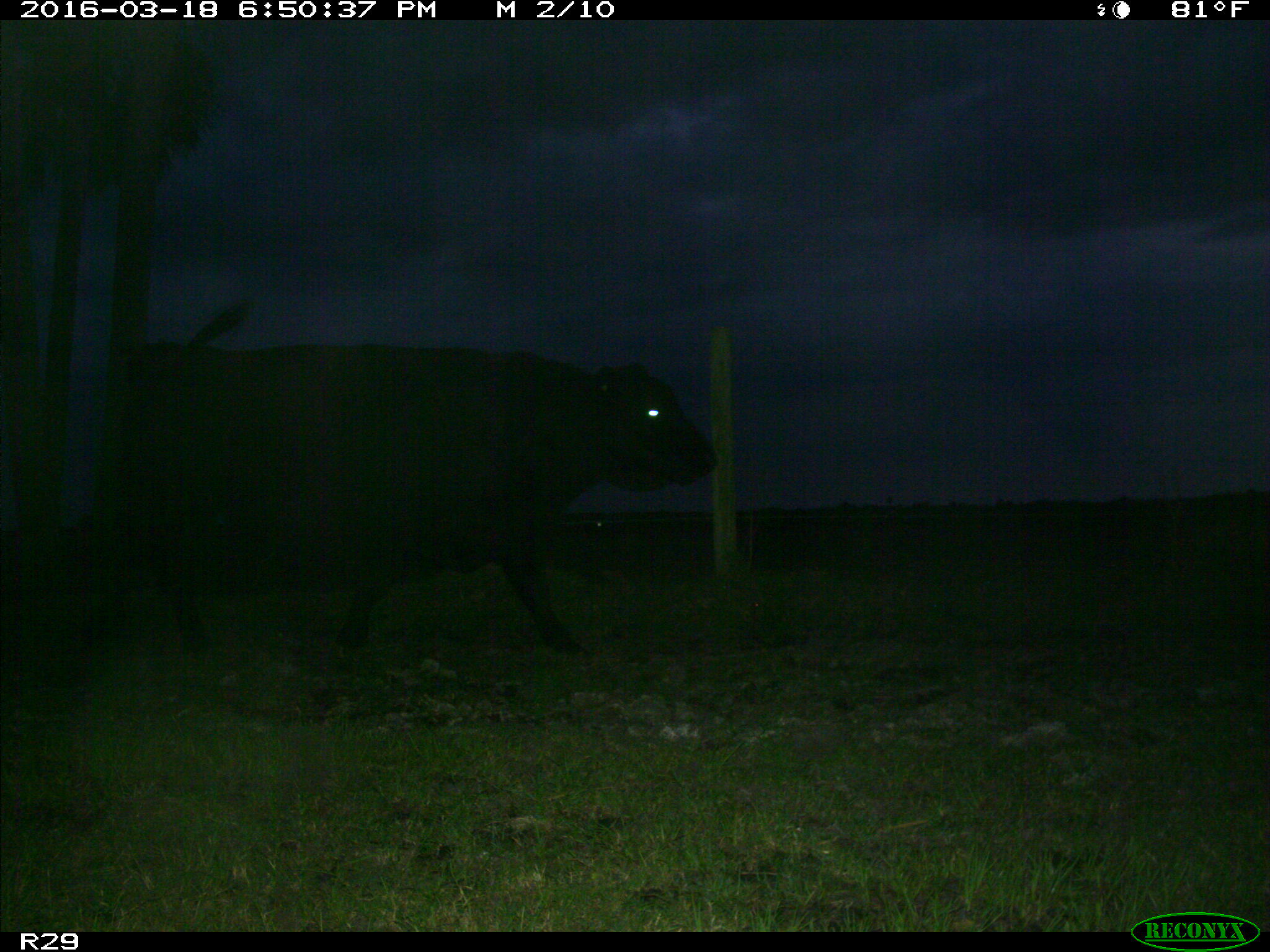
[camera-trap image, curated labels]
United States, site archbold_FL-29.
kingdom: Animalia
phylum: Chordata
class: Mammalia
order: Artiodactyla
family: Bovidae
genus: Bos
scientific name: Bos taurus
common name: domestic cow